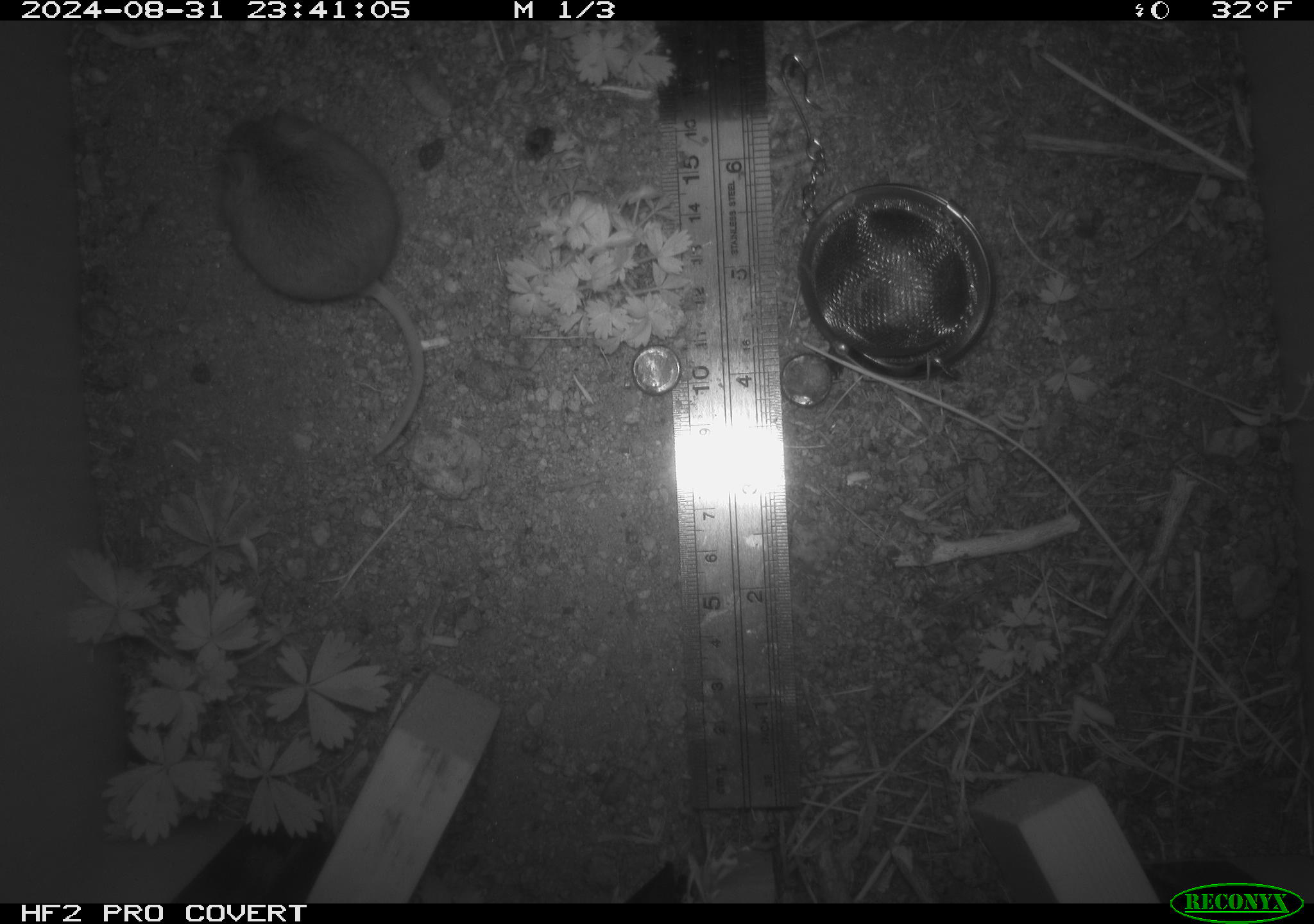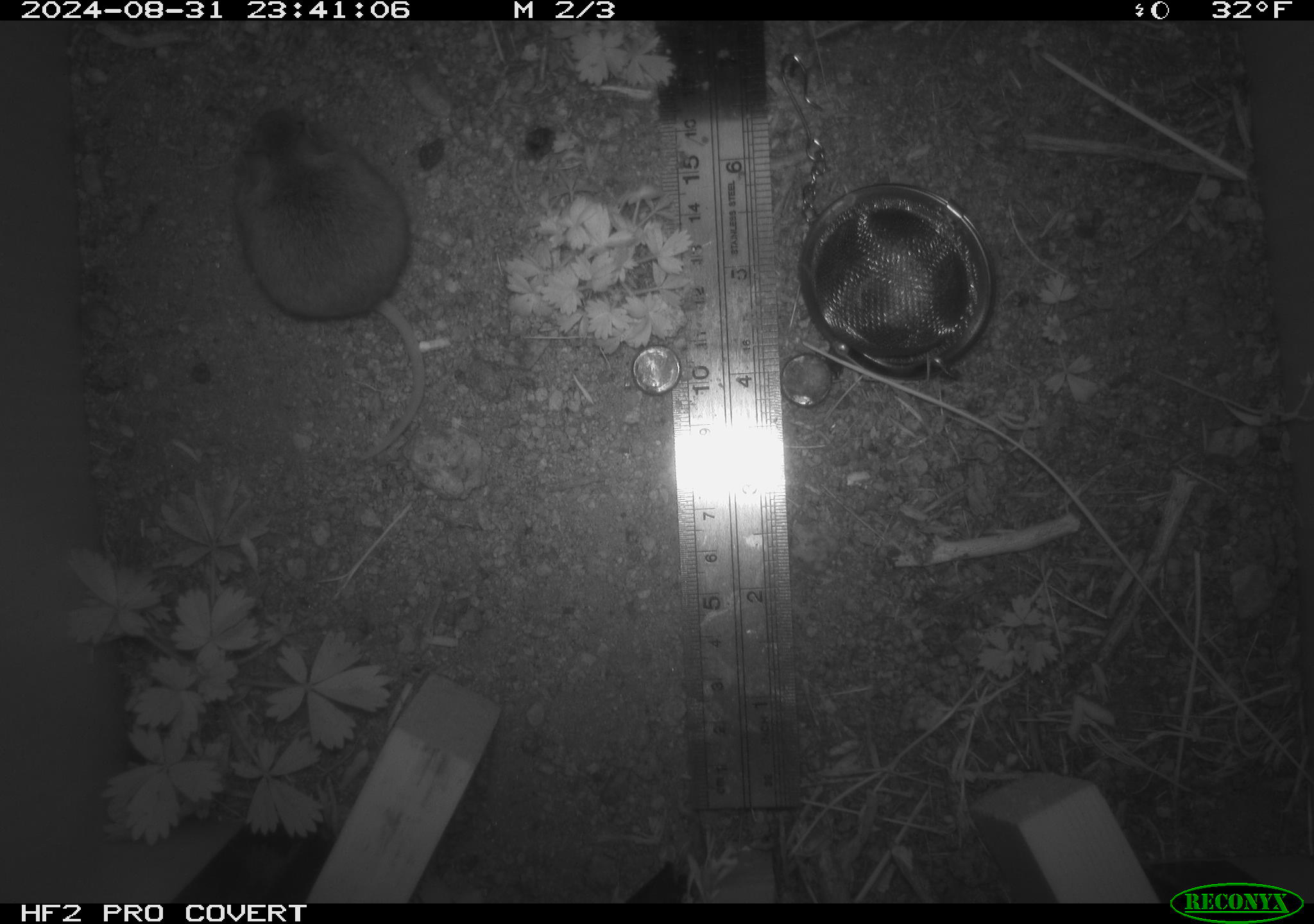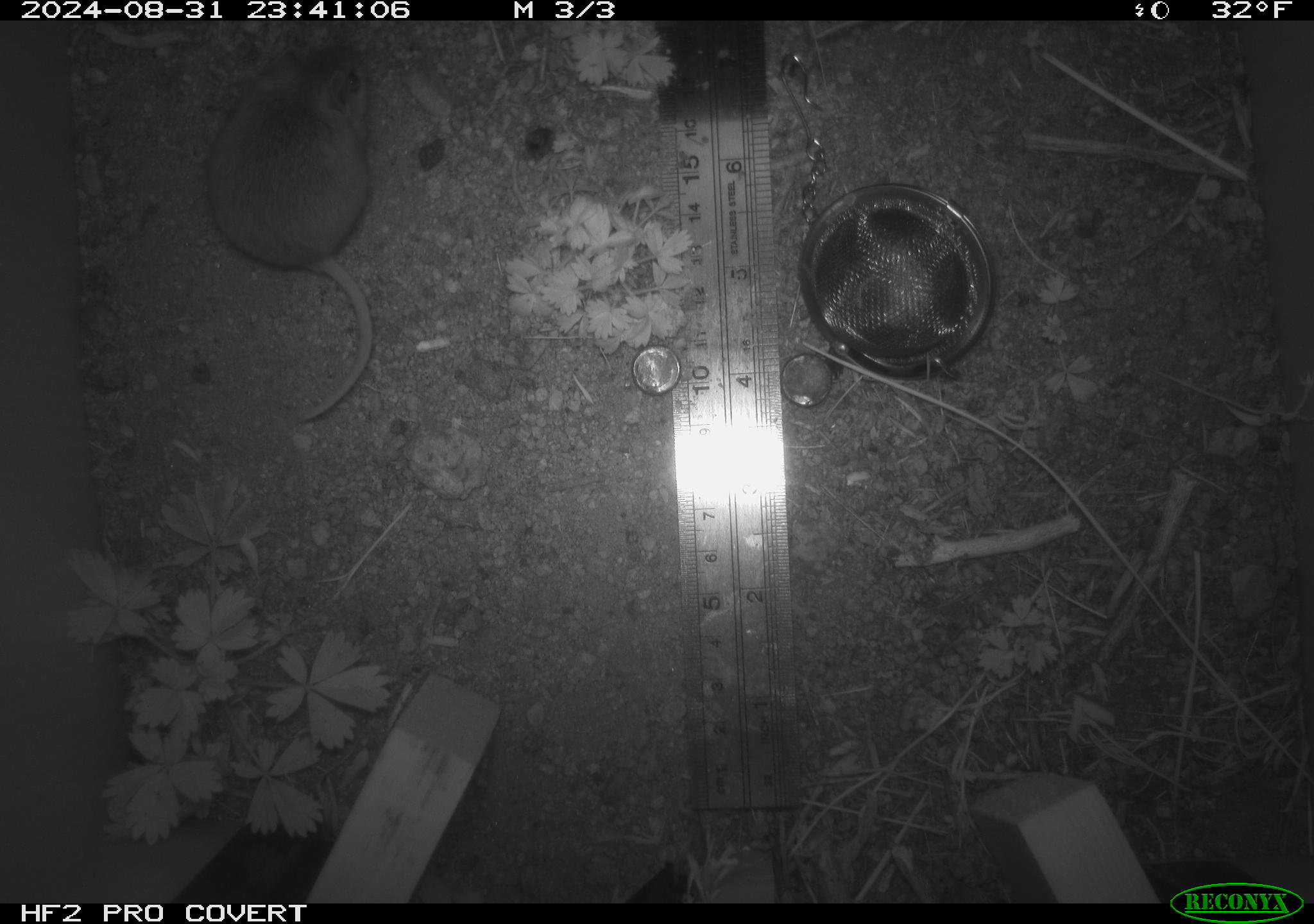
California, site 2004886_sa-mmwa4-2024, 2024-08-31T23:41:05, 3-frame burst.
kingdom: Animalia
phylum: Chordata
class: Mammalia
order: Rodentia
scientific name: Rodentia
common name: mouse species